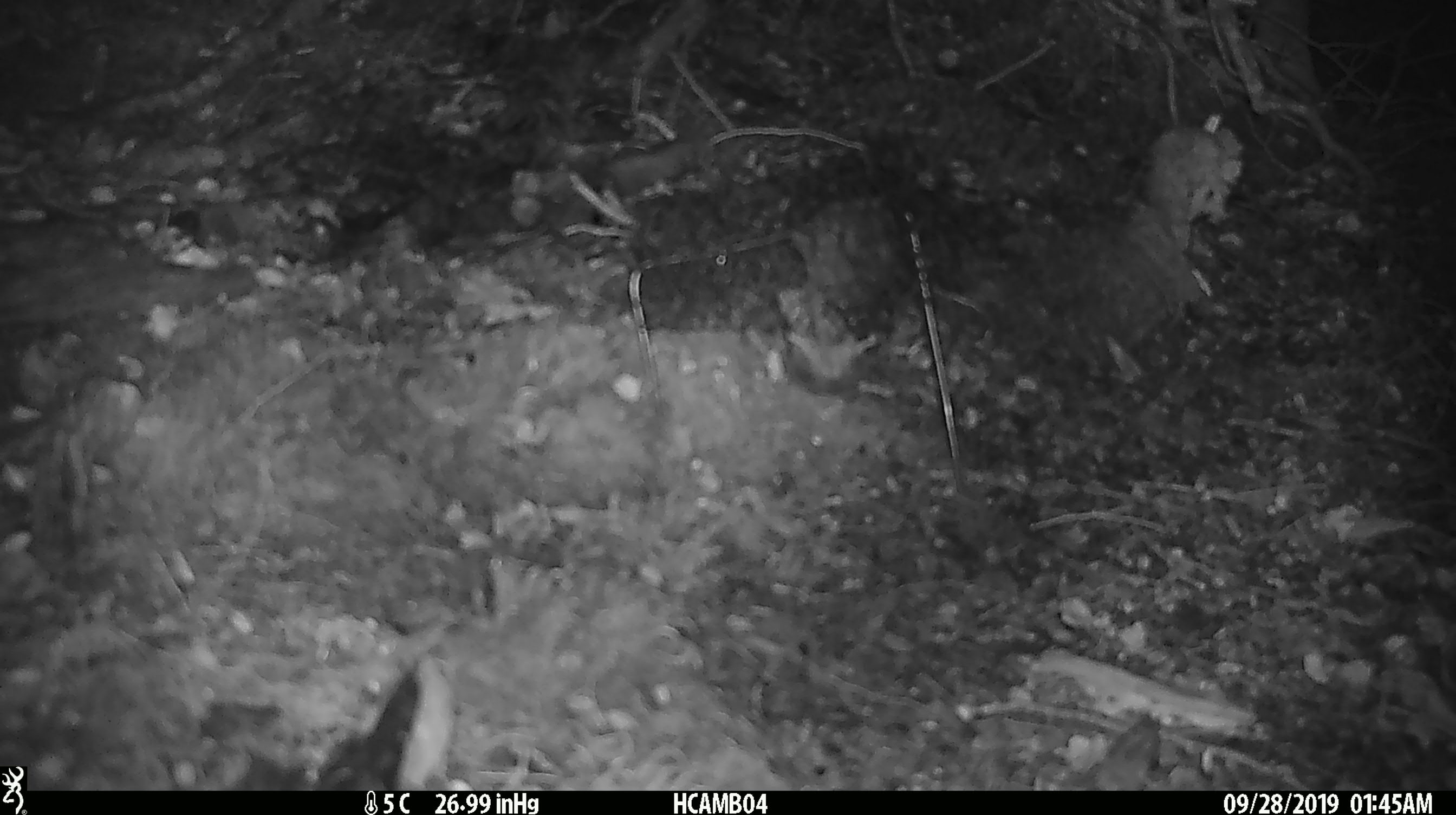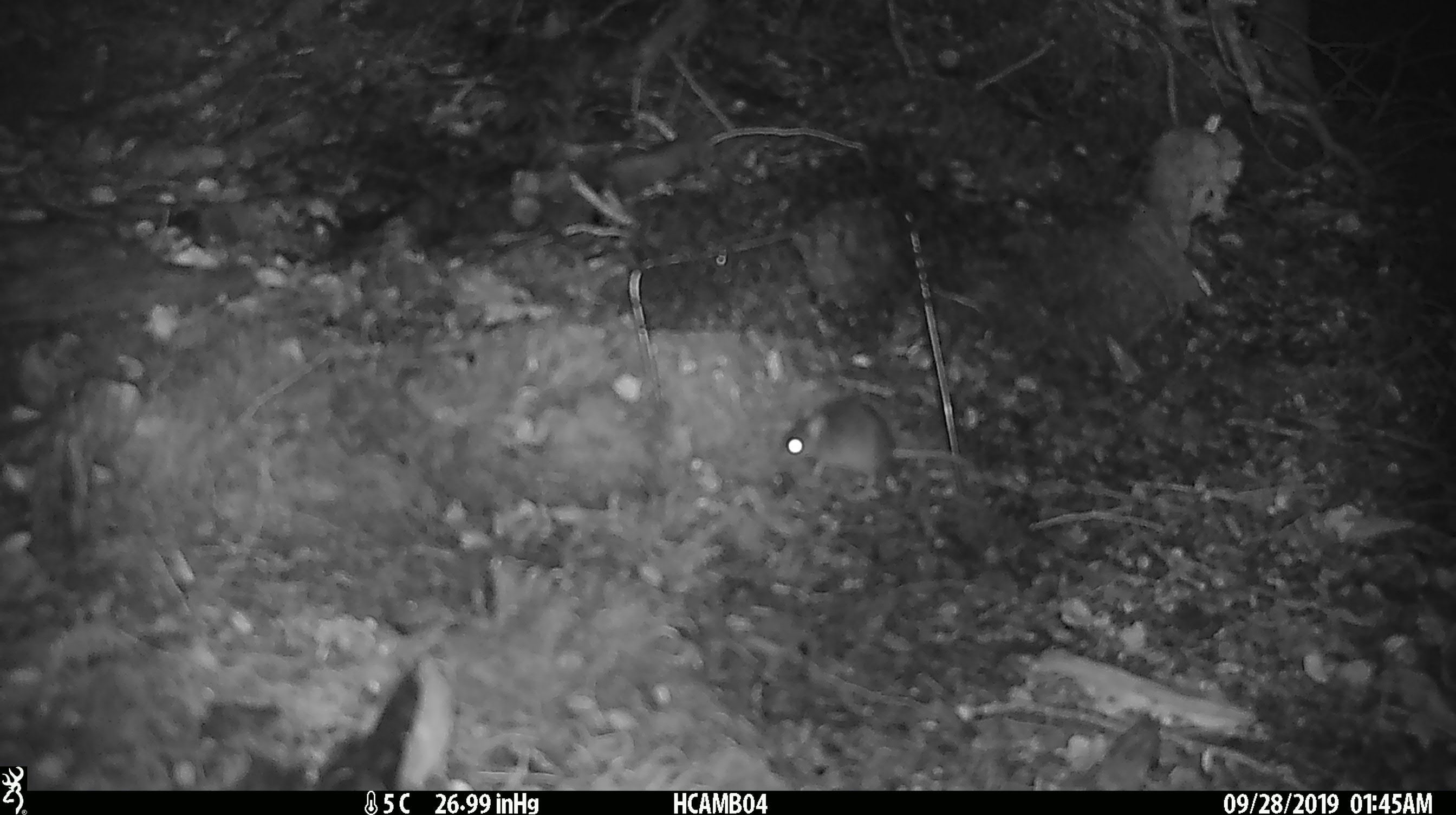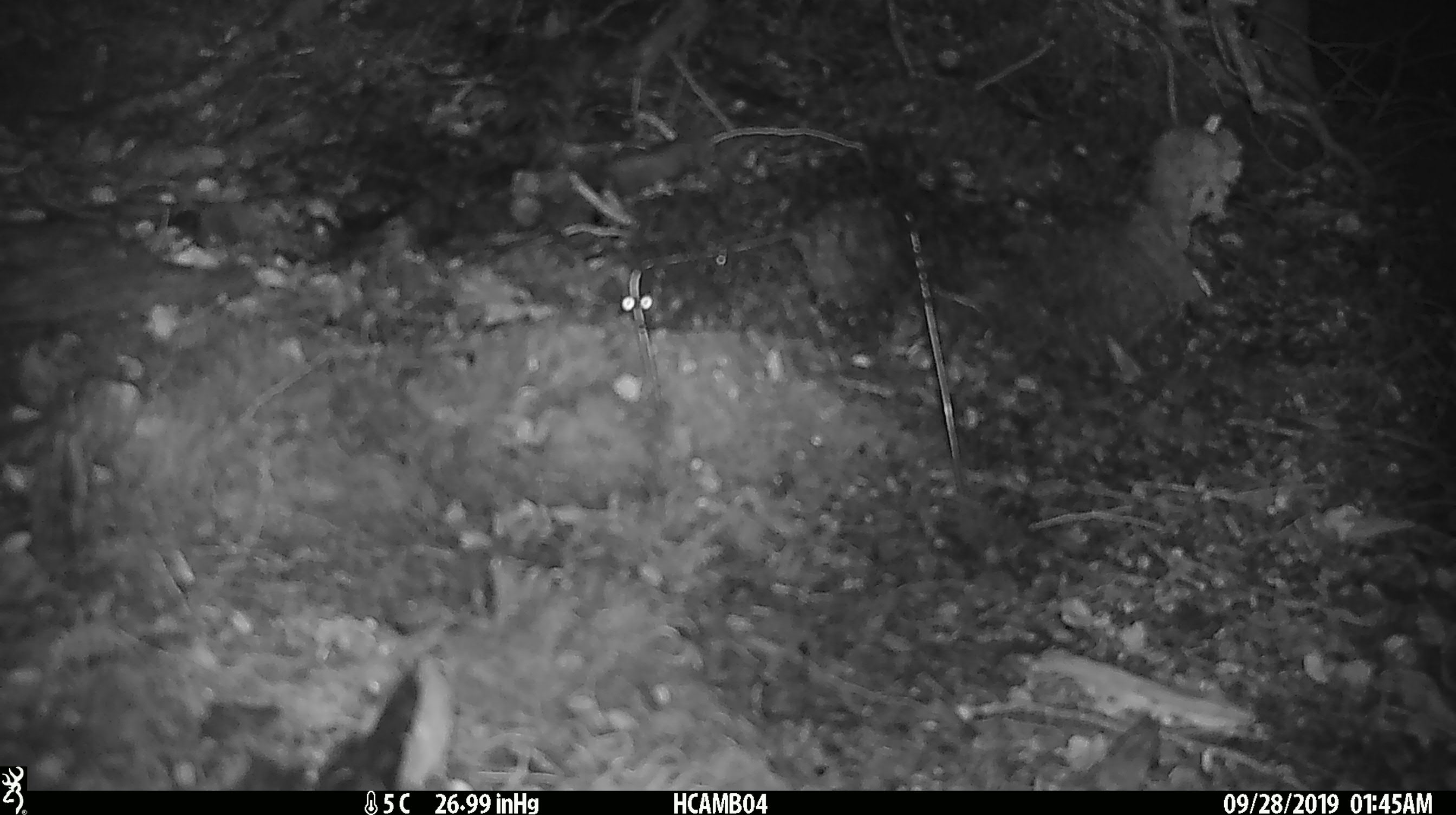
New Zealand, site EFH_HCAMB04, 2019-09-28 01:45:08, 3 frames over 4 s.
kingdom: Animalia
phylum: Chordata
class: Mammalia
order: Rodentia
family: Muridae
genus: Mus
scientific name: Mus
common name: mouse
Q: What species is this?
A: Mouse (Mus).